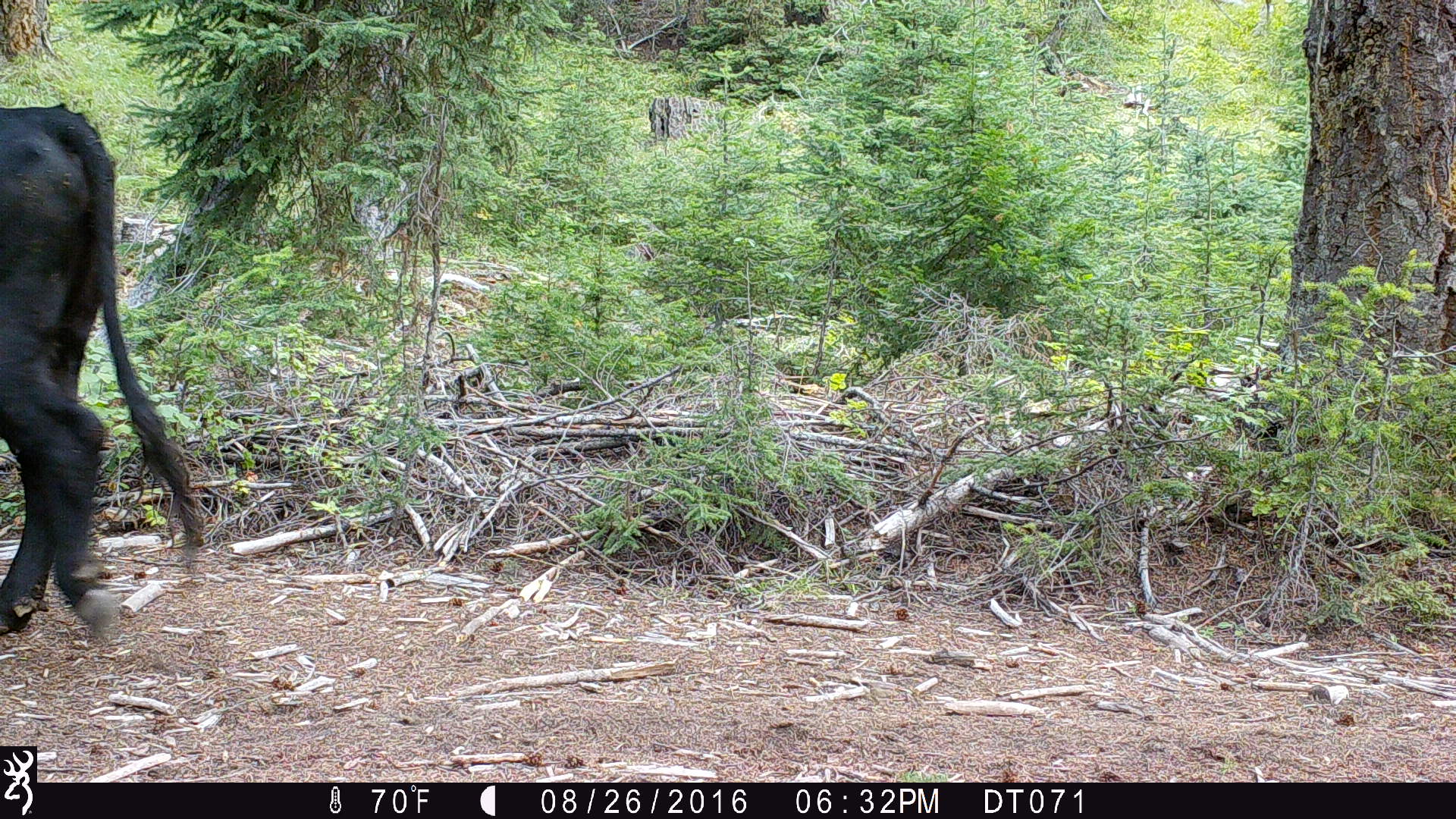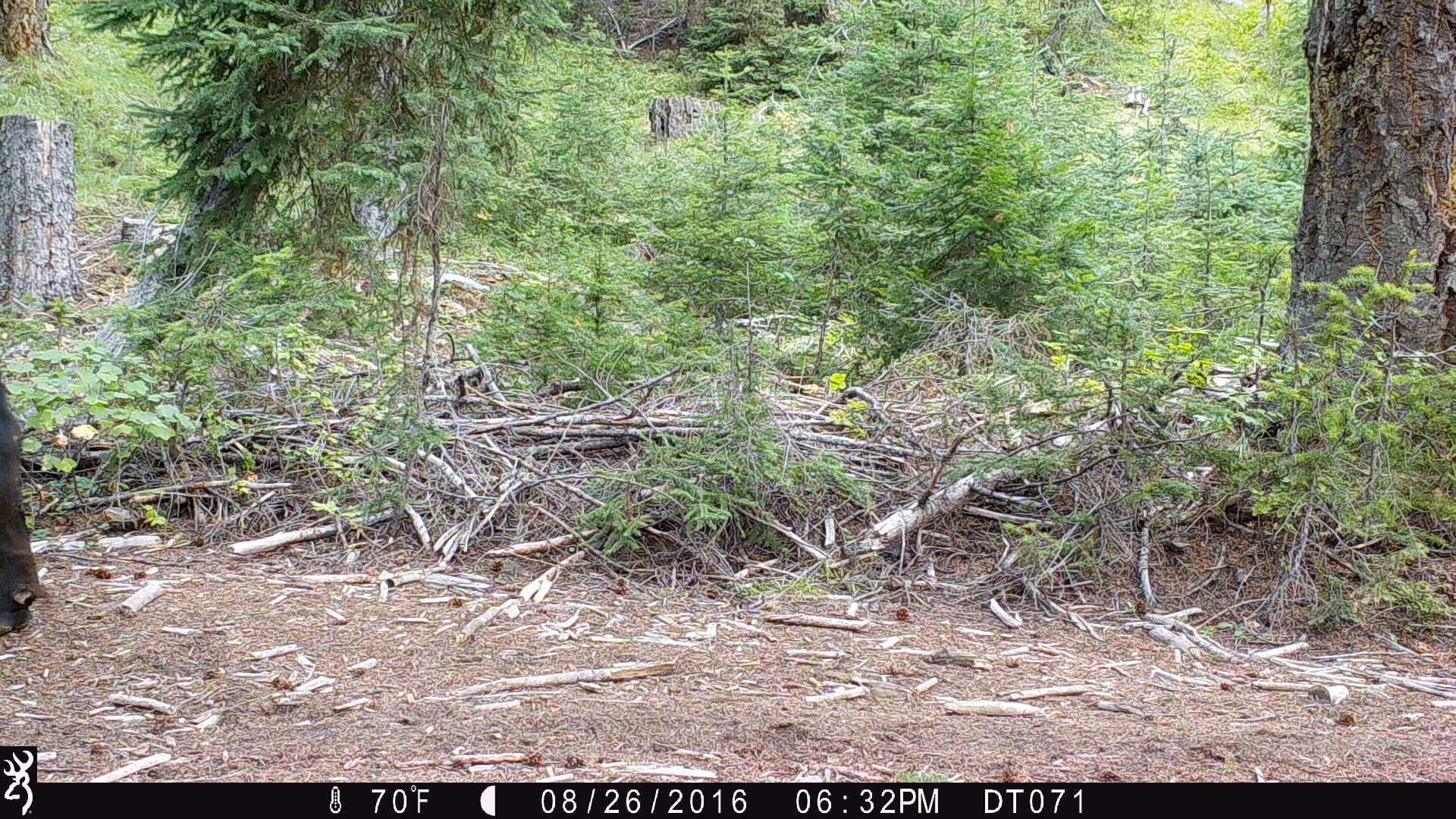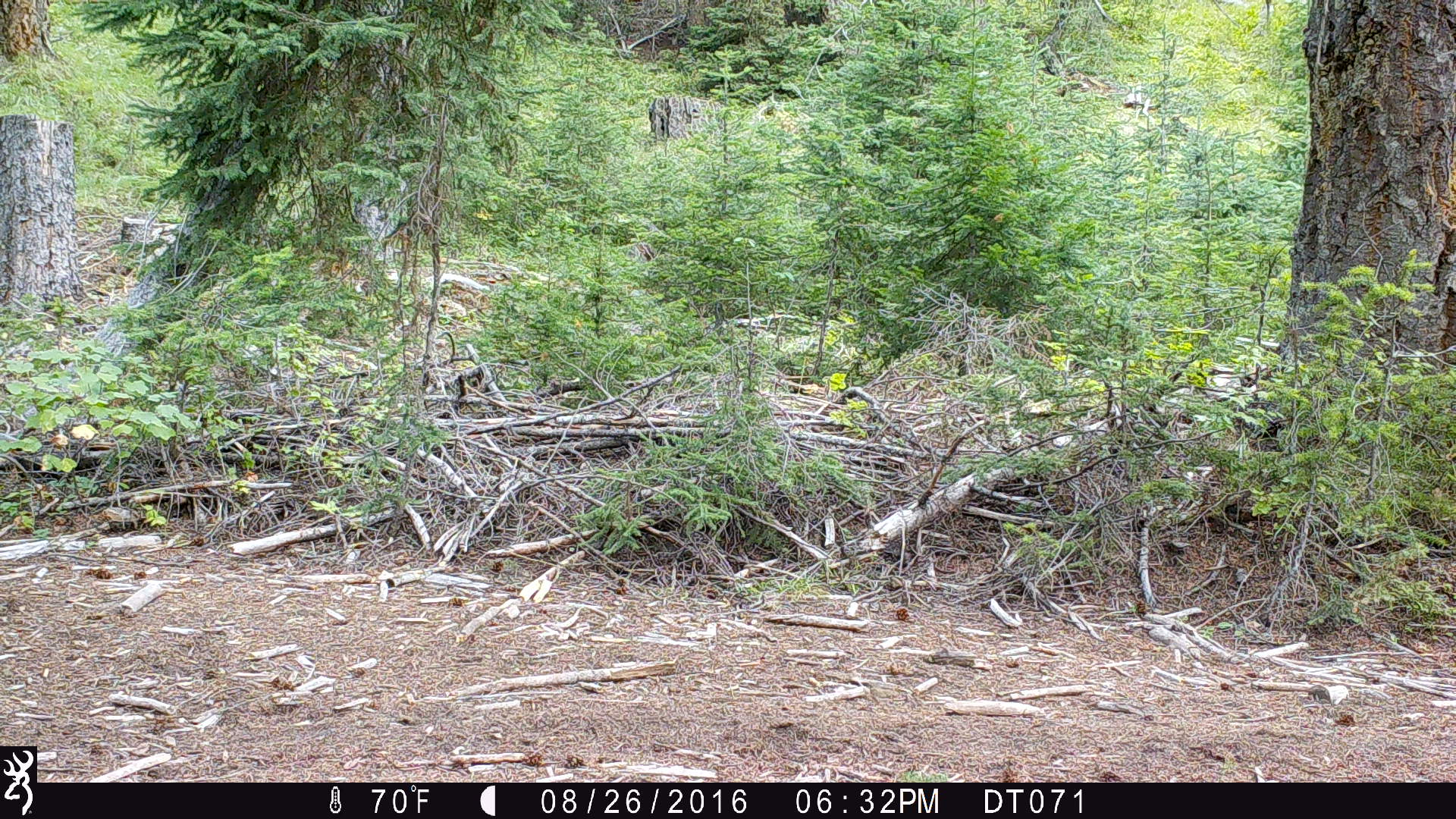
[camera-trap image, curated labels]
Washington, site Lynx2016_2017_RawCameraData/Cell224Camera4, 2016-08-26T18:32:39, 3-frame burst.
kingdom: Animalia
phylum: Chordata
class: Mammalia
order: Artiodactyla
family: Bovidae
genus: Bos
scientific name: Bos taurus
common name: domestic cattle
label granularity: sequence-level